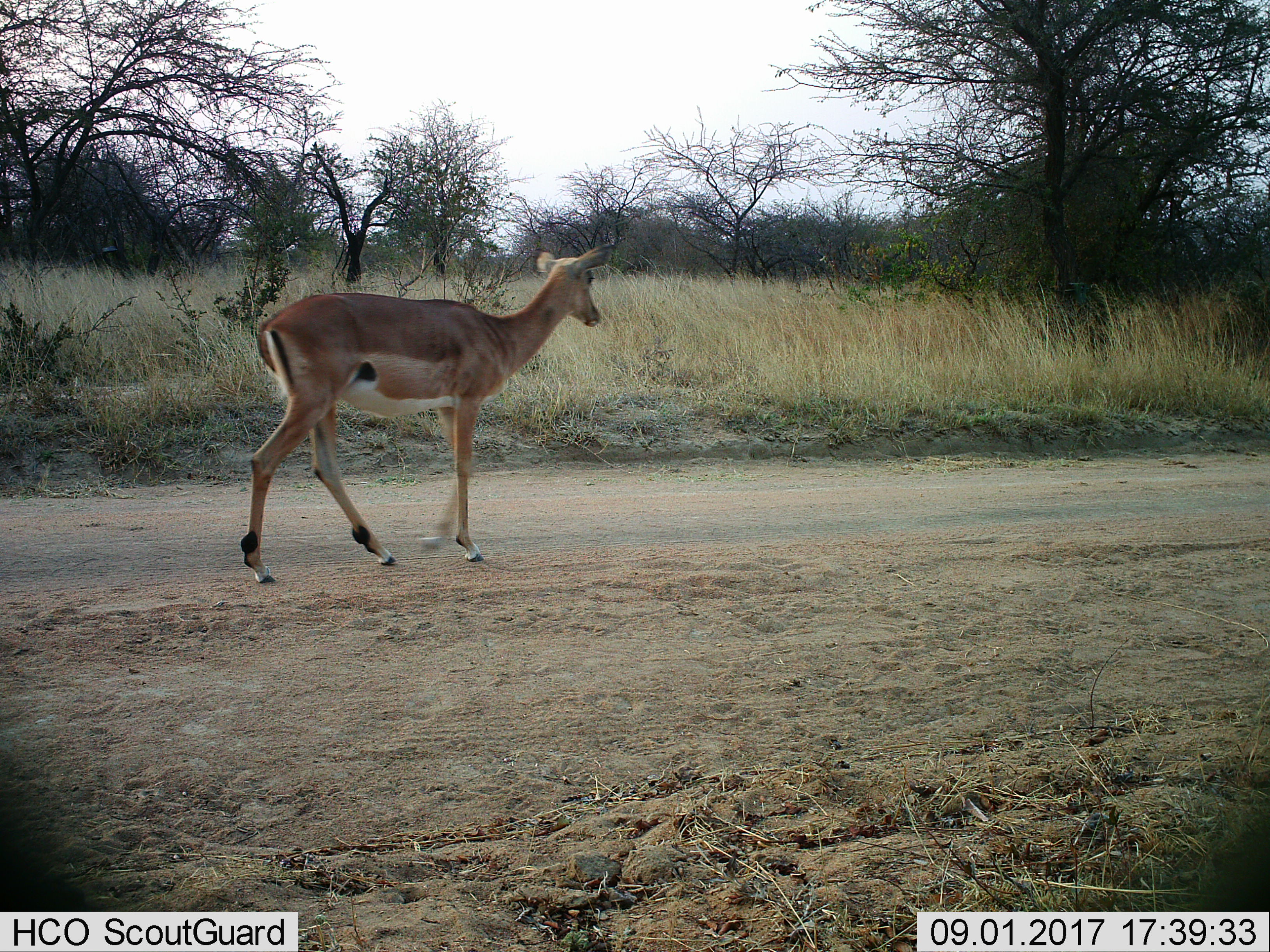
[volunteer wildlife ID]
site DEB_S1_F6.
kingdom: Animalia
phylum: Chordata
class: Mammalia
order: Artiodactyla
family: Bovidae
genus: Aepyceros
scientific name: Aepyceros melampus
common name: impala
Impala (Aepyceros melampus), count 1. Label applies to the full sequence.